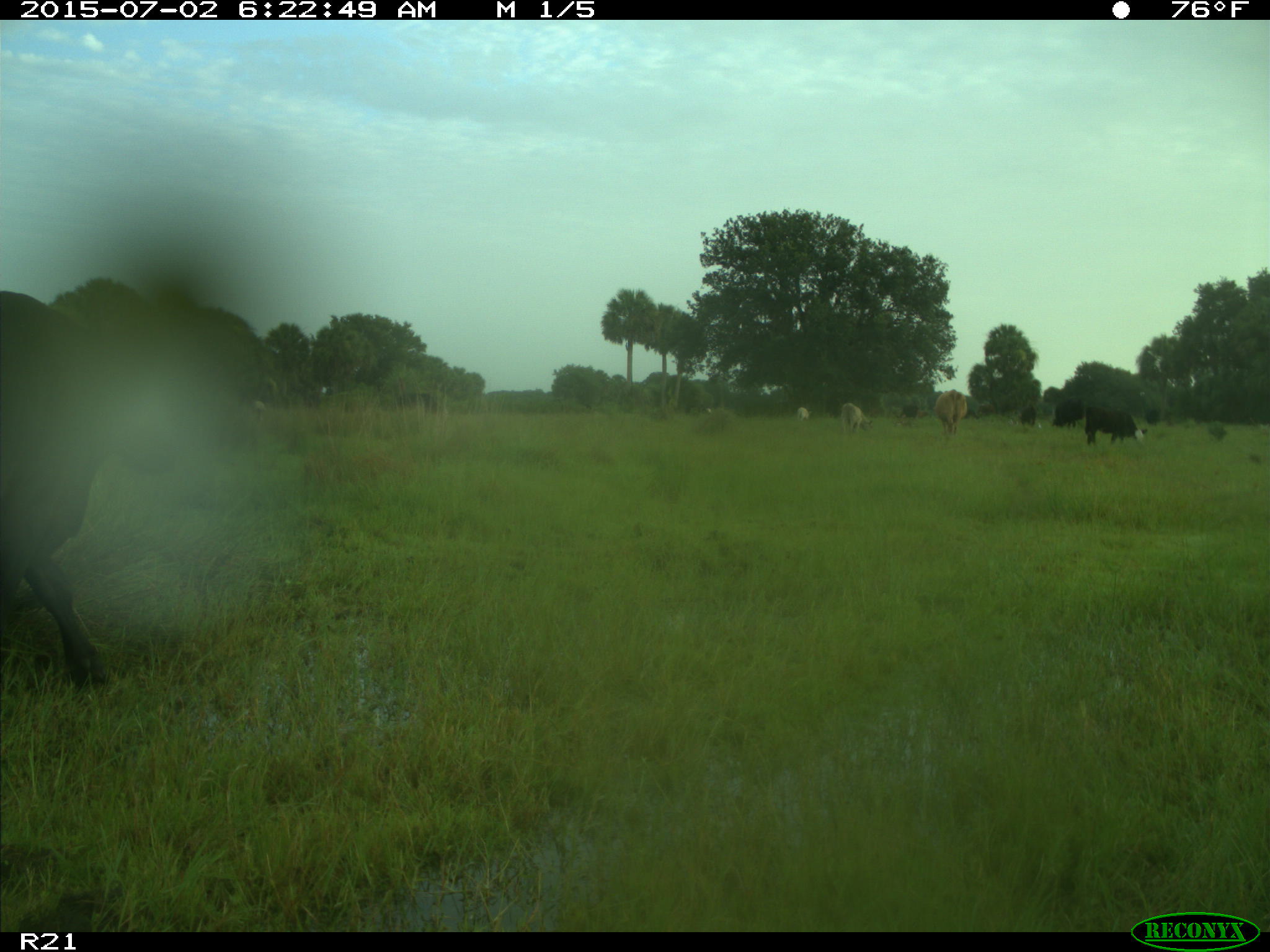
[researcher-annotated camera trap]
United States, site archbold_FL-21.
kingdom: Animalia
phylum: Chordata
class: Mammalia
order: Artiodactyla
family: Bovidae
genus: Bos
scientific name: Bos taurus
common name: domestic cow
Bos taurus (domestic cow).